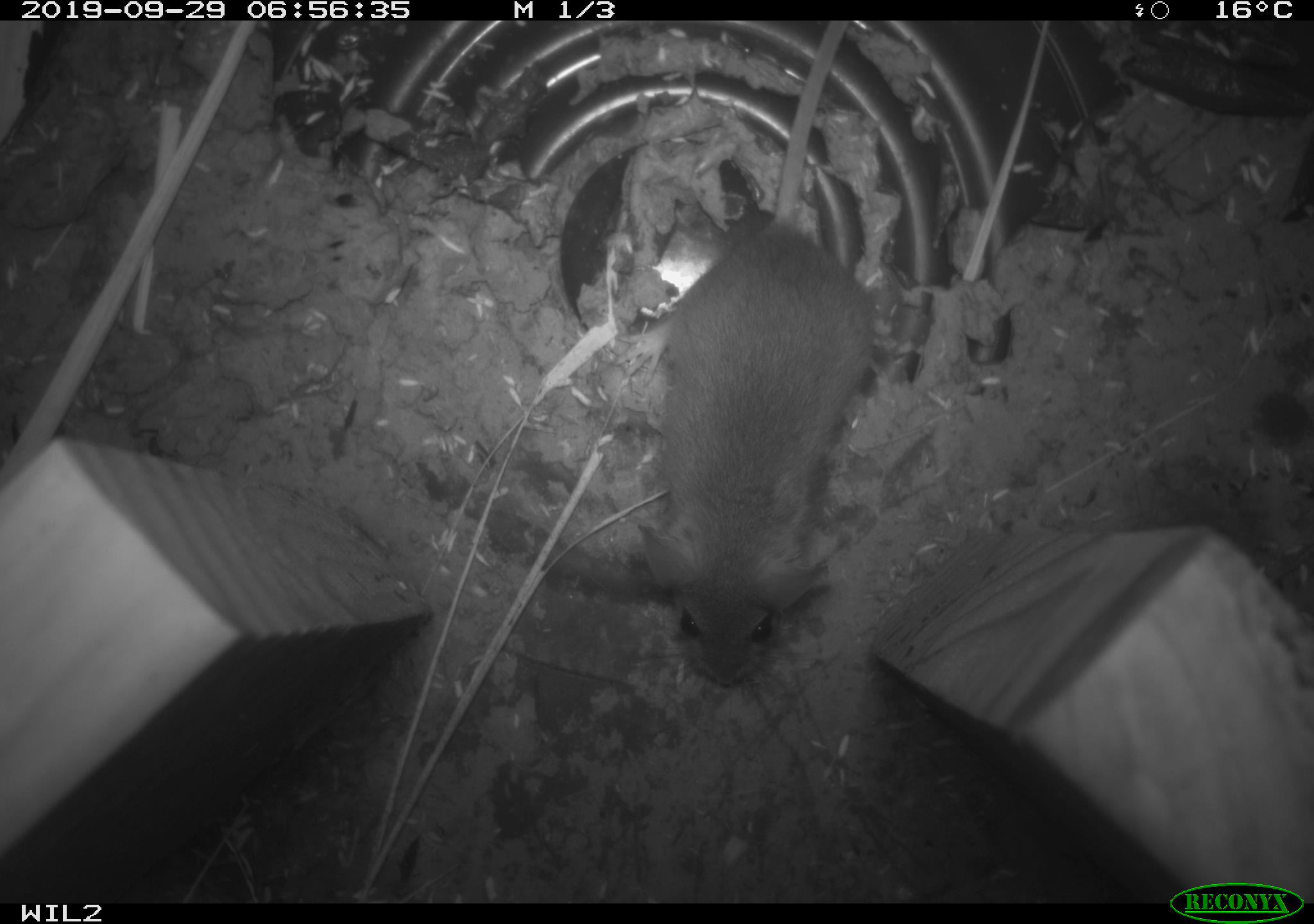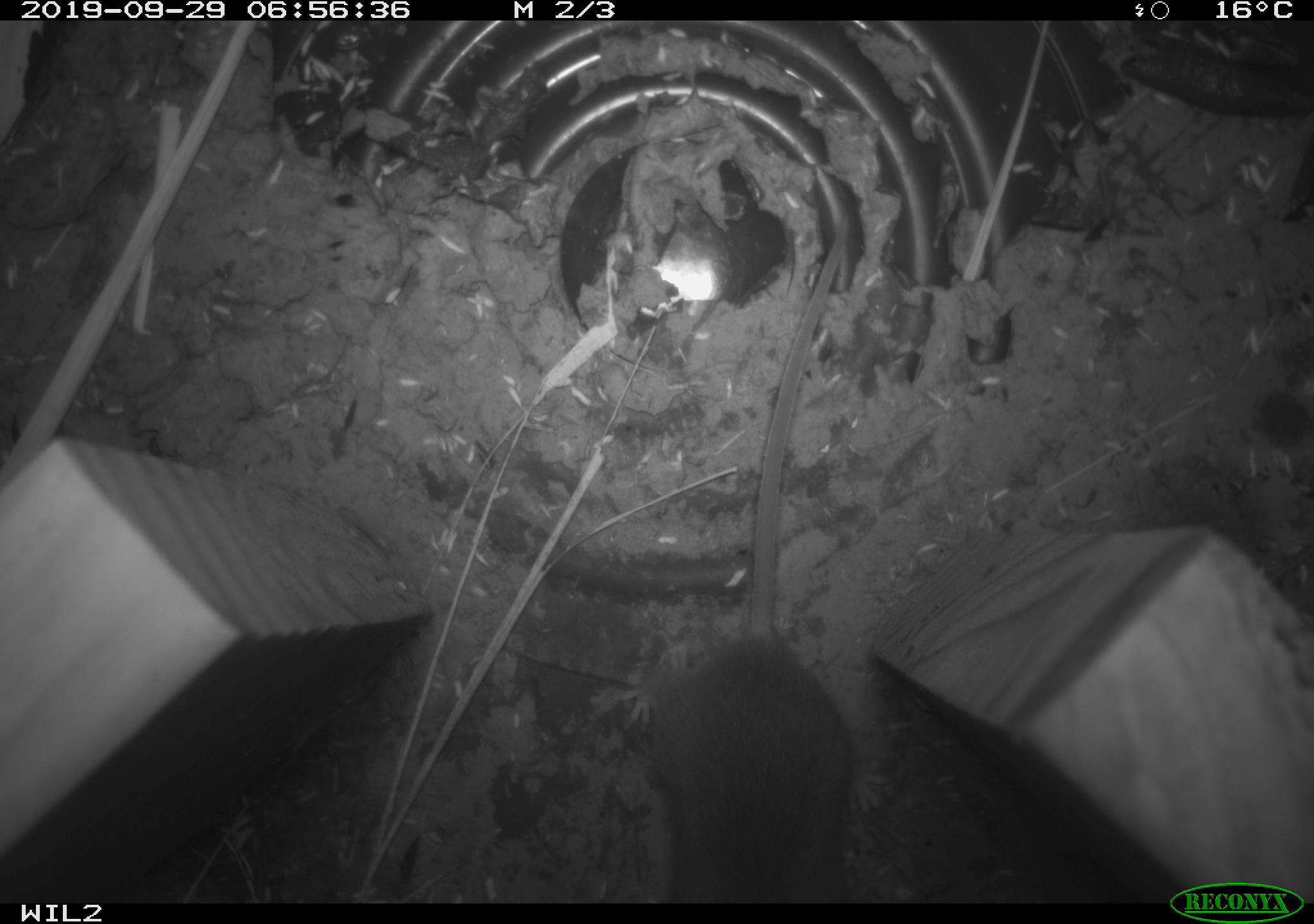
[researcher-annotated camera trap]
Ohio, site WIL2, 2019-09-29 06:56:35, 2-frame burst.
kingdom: Animalia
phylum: Chordata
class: Mammalia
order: Rodentia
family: Cricetidae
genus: Peromyscus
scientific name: Peromyscus leucopus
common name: white-footed mouse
White-footed mouse (Peromyscus leucopus).